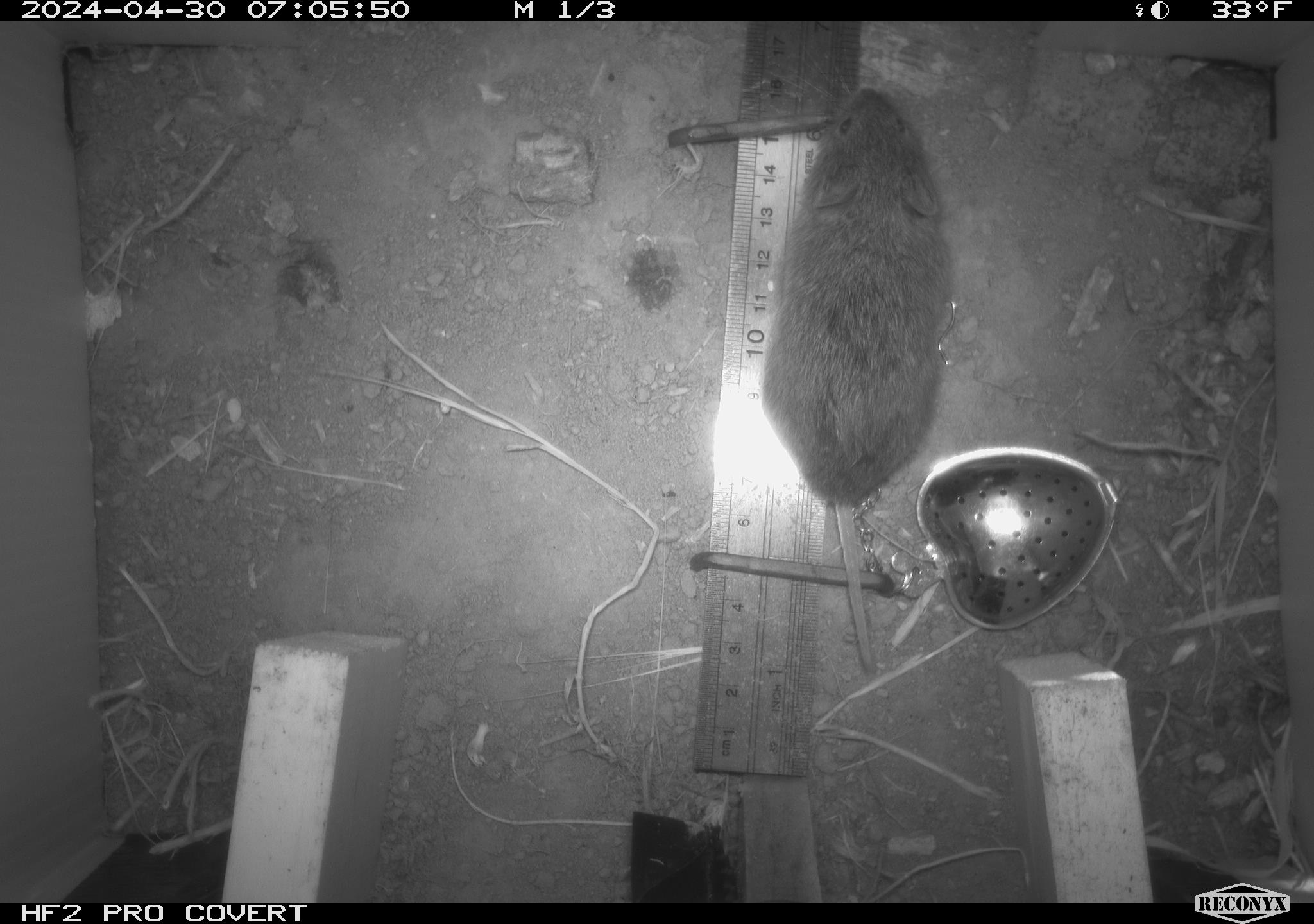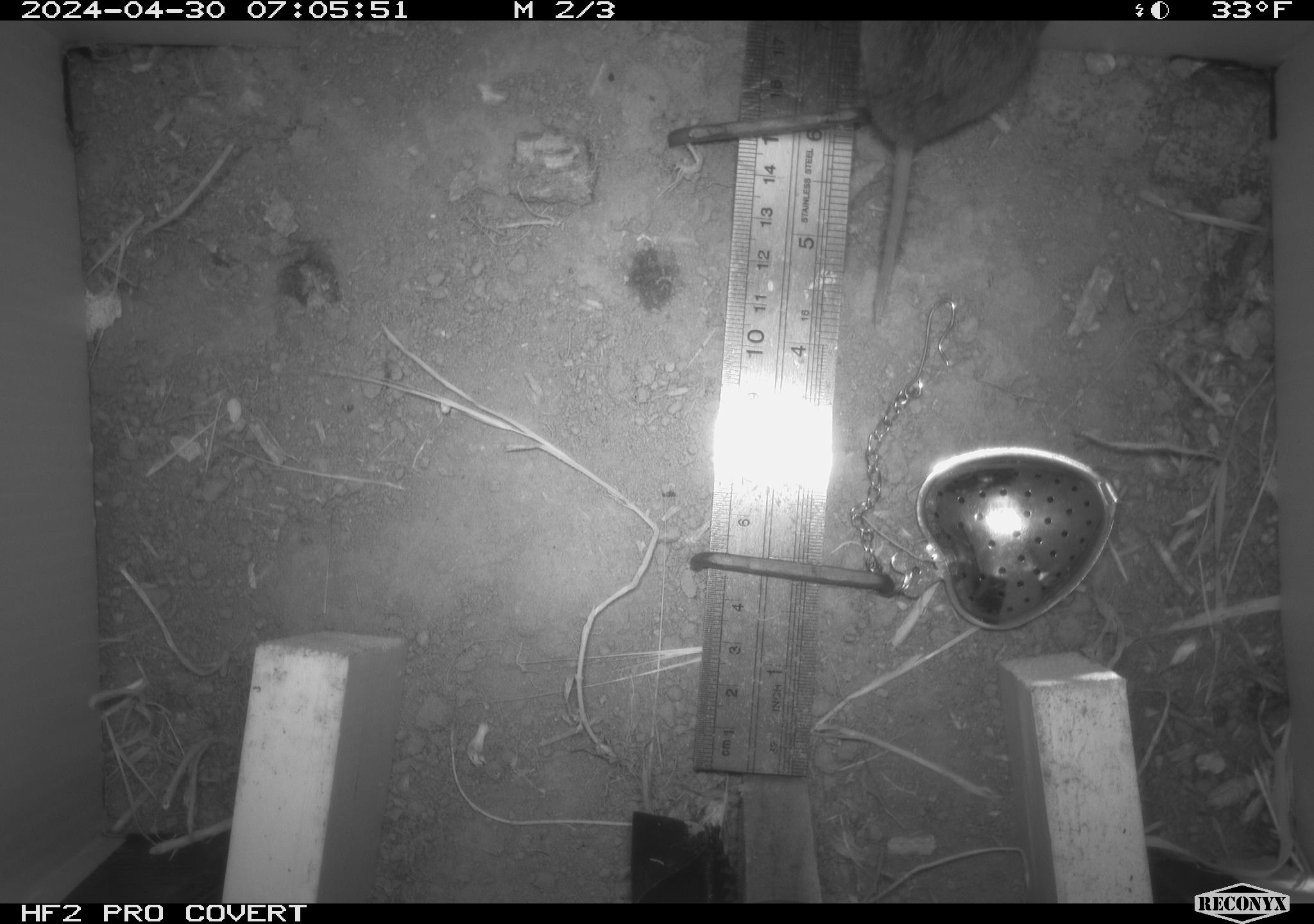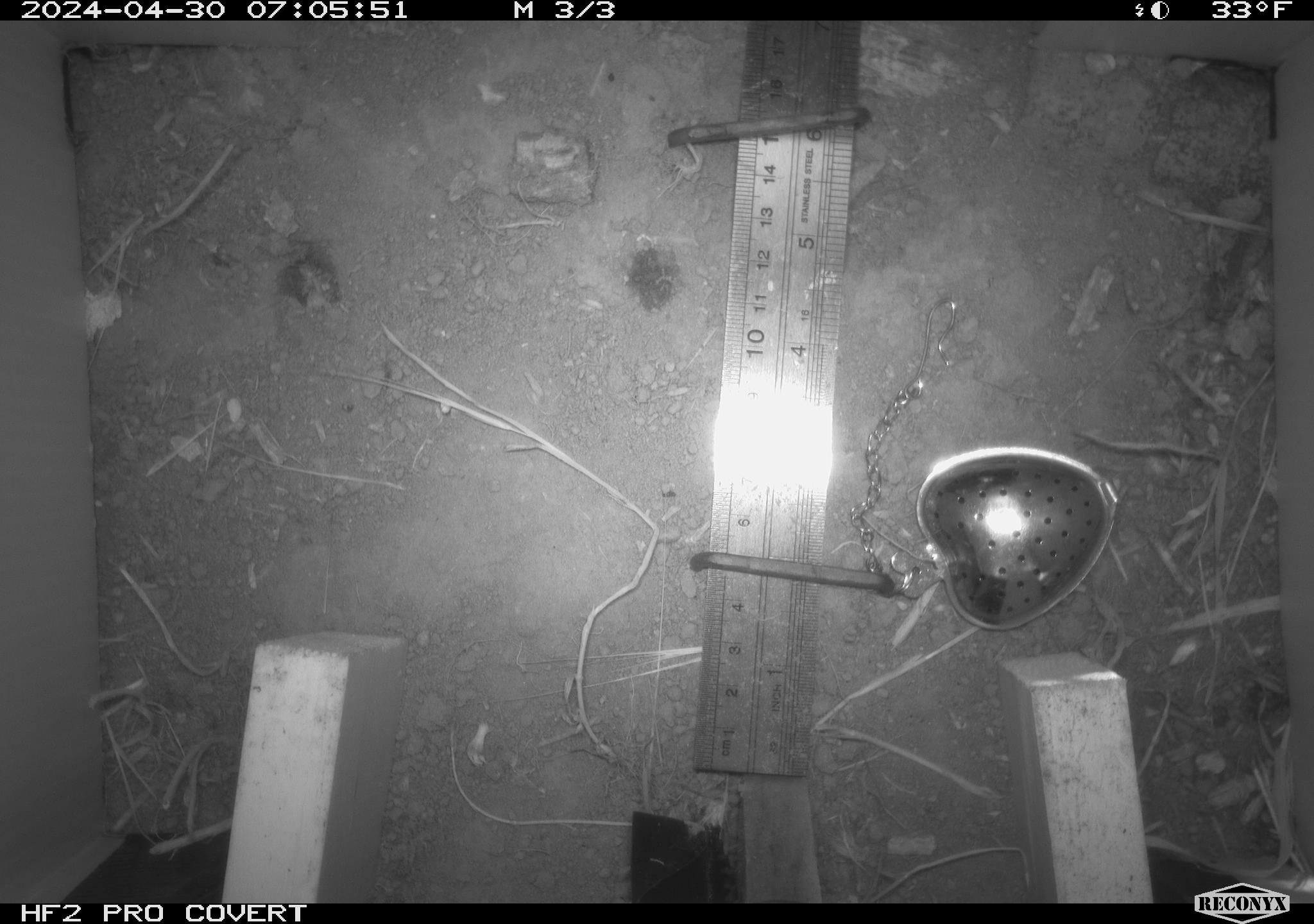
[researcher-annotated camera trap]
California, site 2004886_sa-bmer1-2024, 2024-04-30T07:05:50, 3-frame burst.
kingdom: Animalia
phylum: Chordata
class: Mammalia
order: Rodentia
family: Cricetidae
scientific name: Arvicolinae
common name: voles, lemmings, and muskrats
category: arvicolinae subfamily